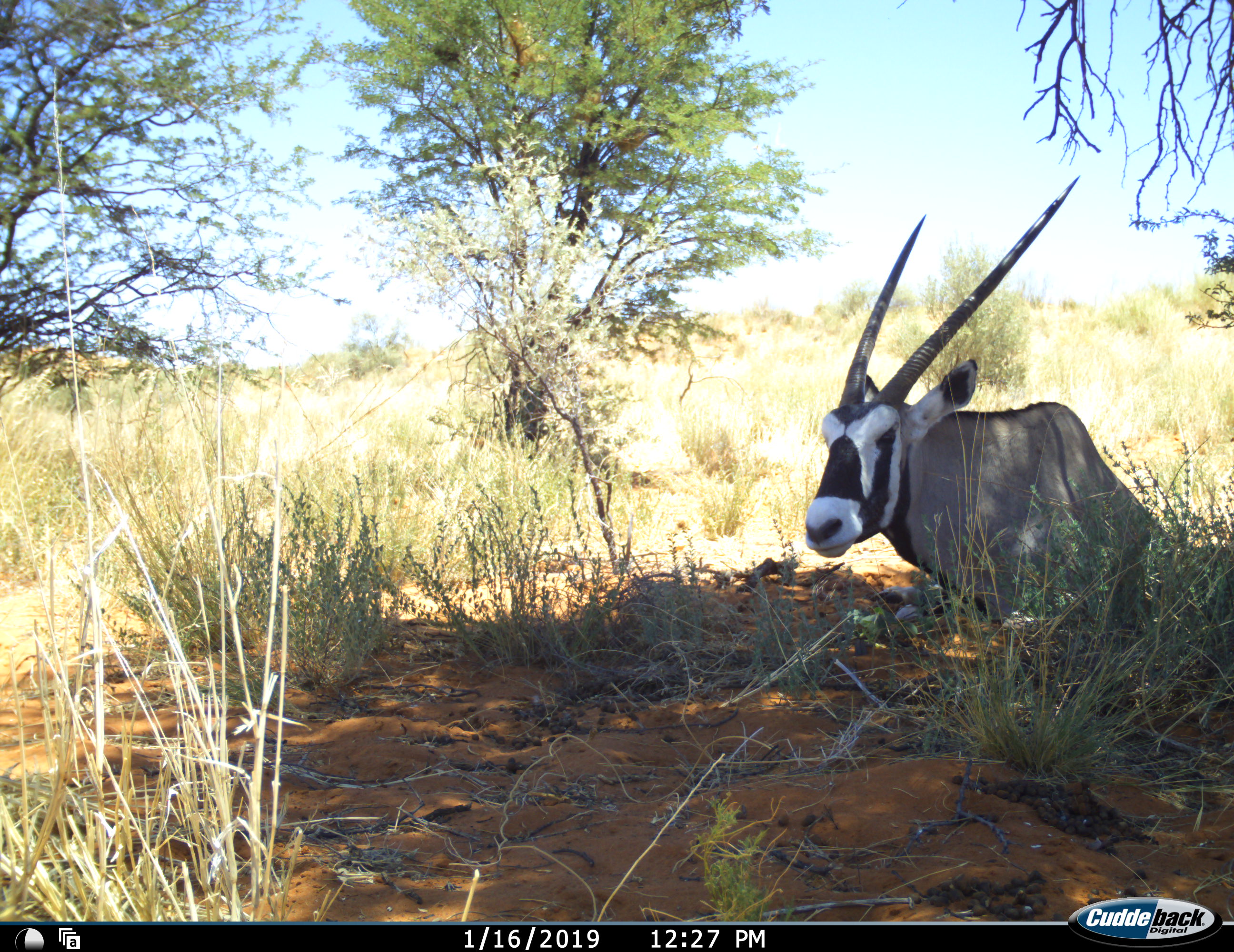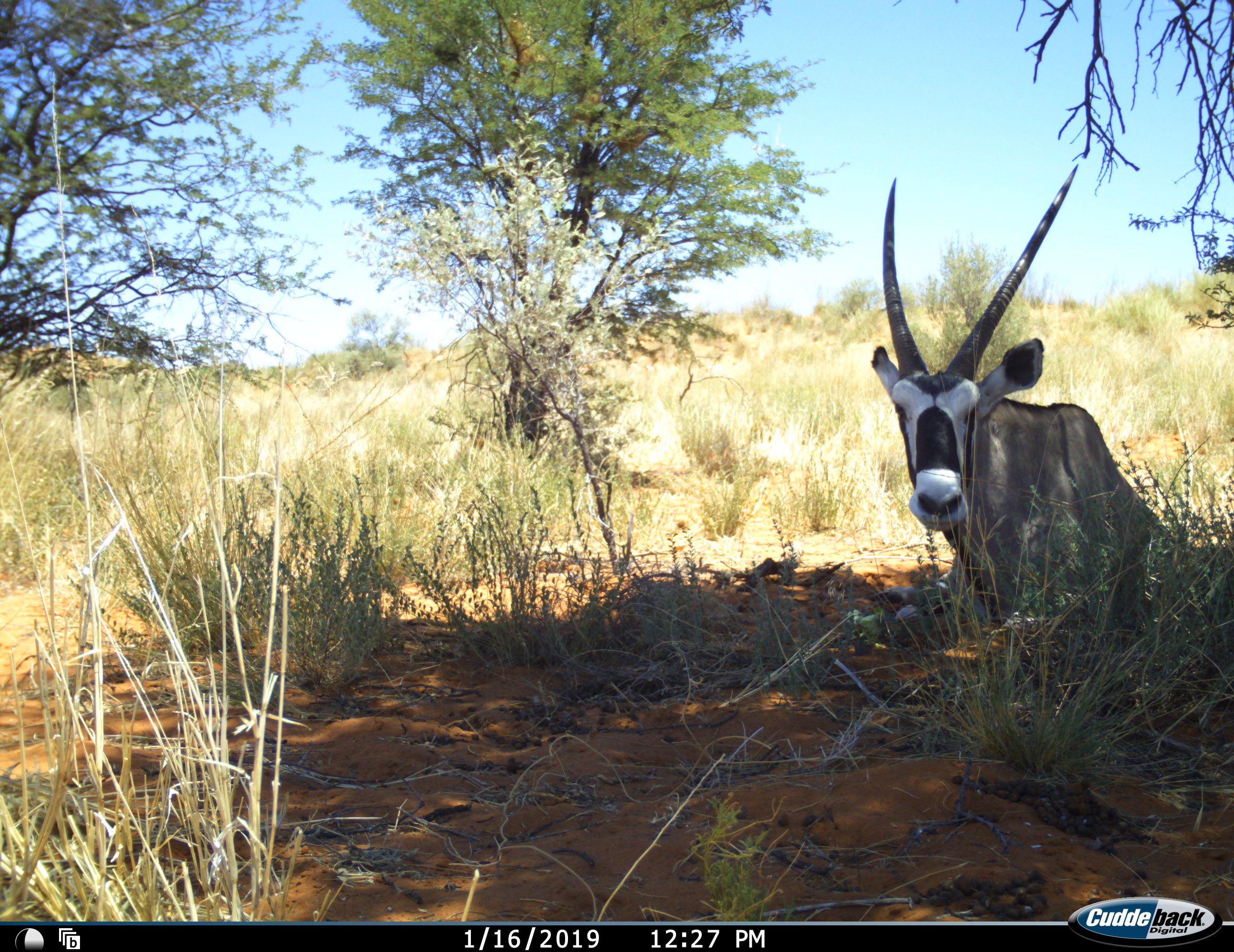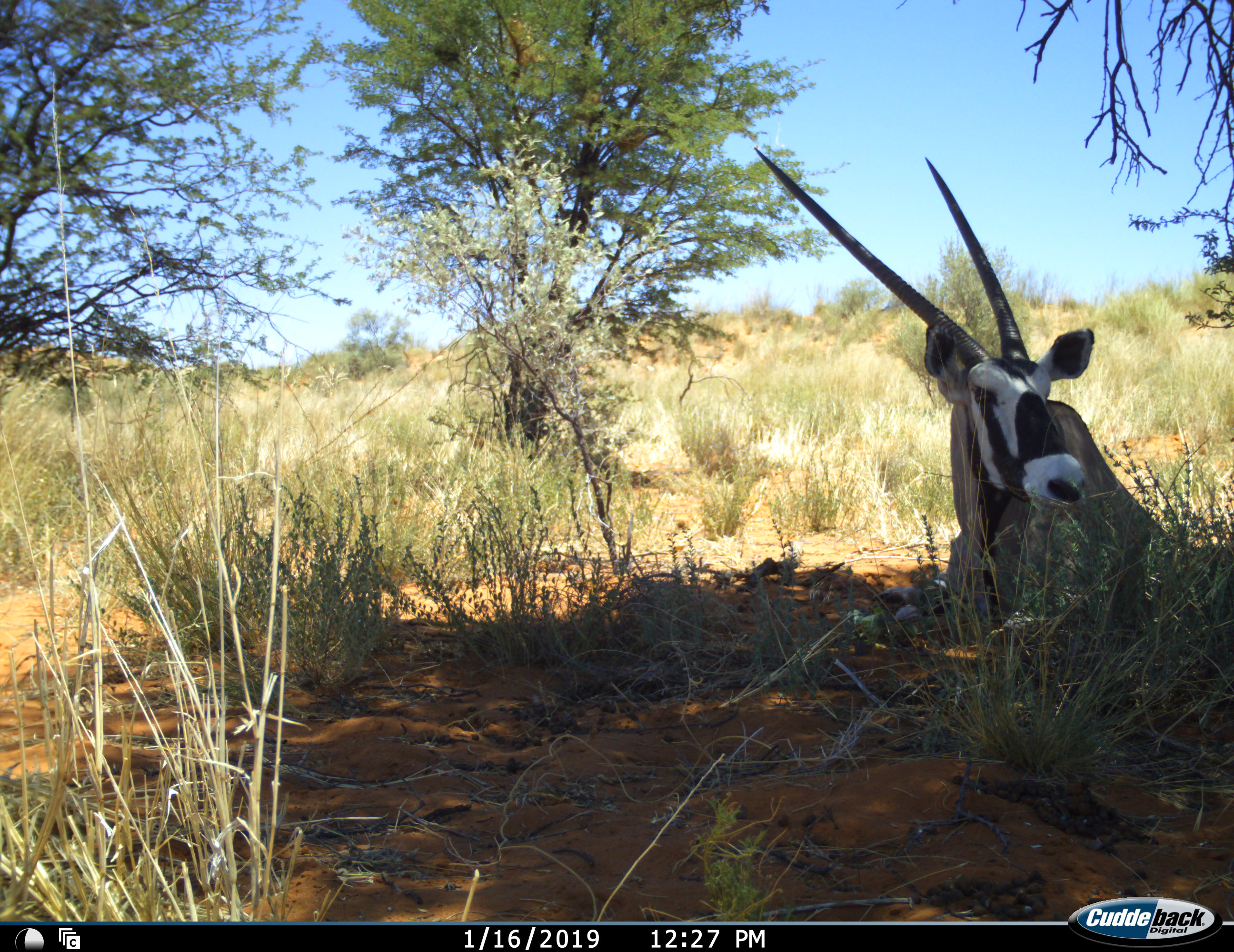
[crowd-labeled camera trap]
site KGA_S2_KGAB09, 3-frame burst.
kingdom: Animalia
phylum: Chordata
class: Mammalia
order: Artiodactyla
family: Bovidae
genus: Oryx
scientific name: Oryx gazella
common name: gemsbok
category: oryx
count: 1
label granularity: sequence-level